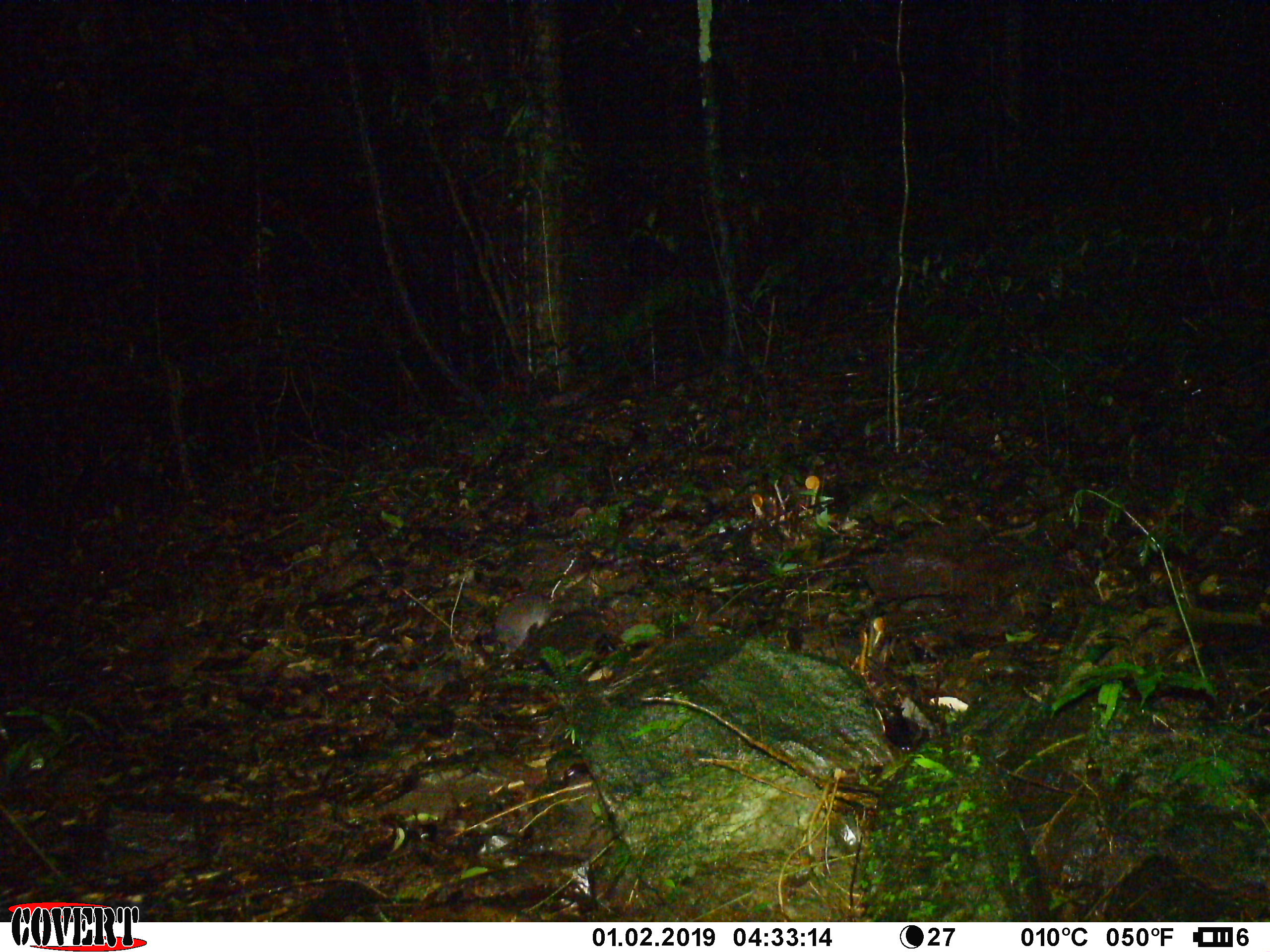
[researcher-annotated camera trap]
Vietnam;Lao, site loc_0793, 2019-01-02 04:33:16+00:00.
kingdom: Animalia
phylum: Chordata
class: Mammalia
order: Carnivora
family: Mustelidae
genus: Melogale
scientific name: Melogale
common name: ferret badger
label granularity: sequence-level